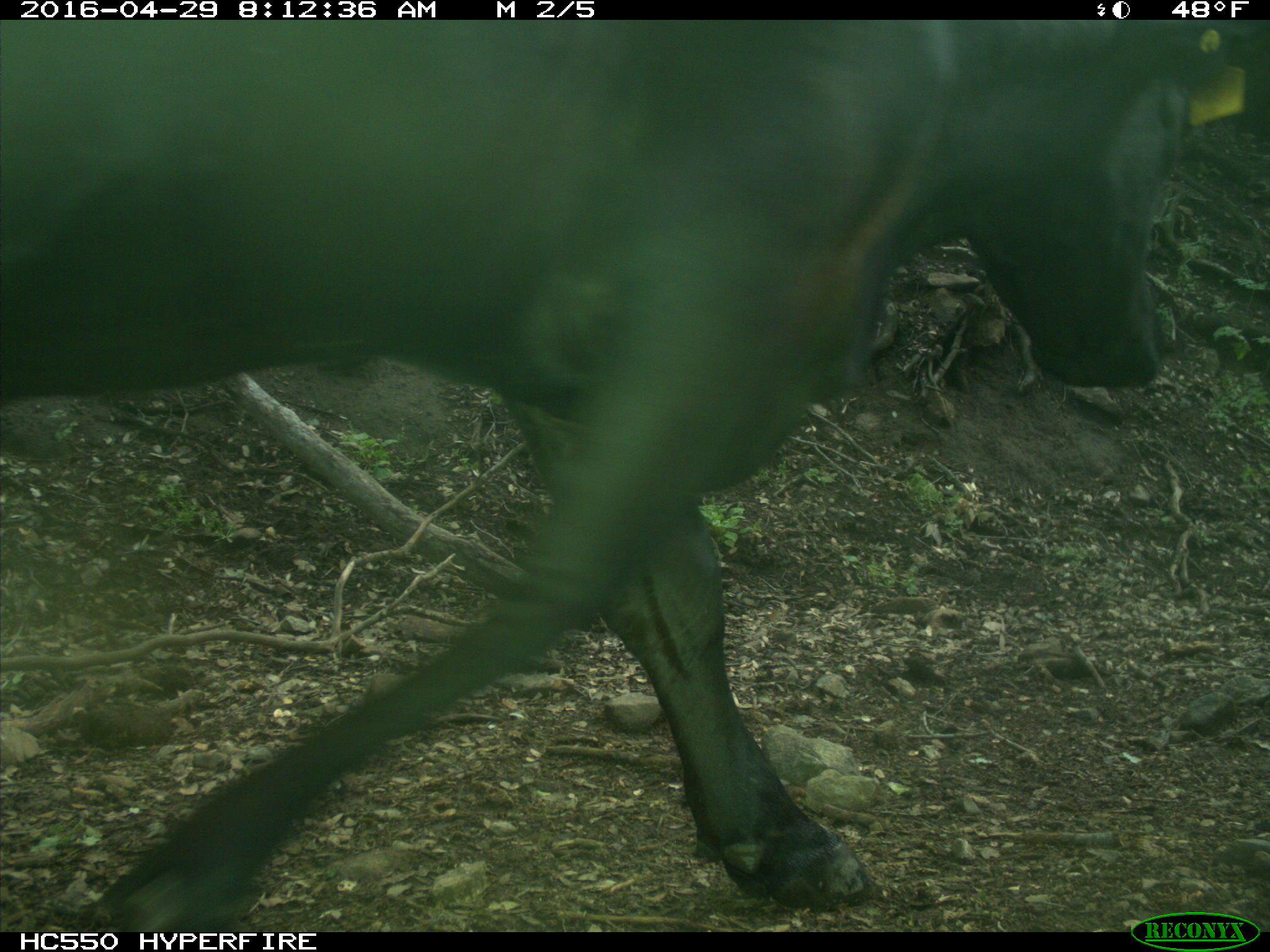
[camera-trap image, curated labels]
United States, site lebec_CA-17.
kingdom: Animalia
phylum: Chordata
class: Mammalia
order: Artiodactyla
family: Bovidae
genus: Bos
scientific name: Bos taurus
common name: domestic cow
Bos taurus (domestic cow).